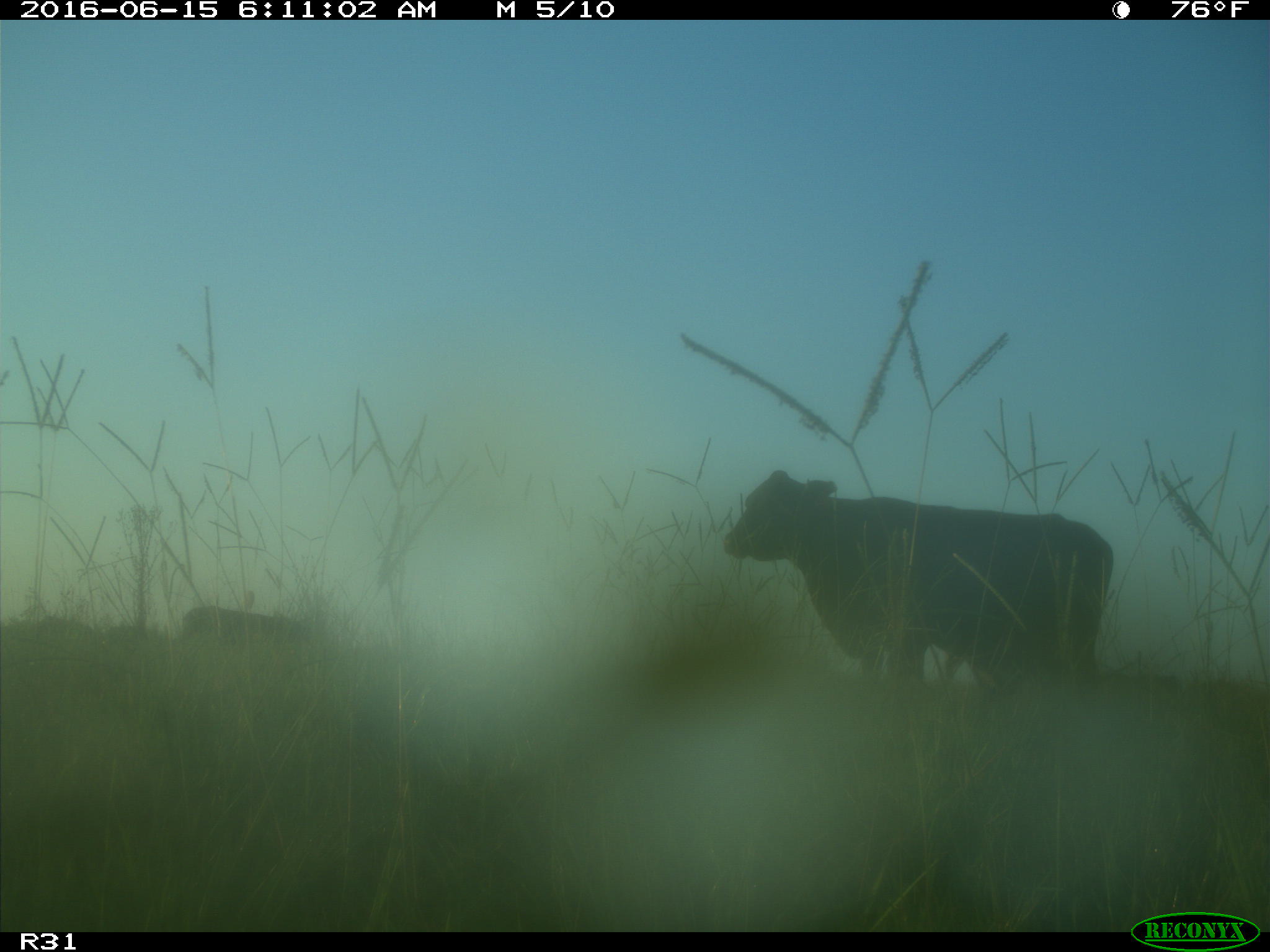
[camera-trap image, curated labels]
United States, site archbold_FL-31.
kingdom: Animalia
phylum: Chordata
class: Mammalia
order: Artiodactyla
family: Bovidae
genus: Bos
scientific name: Bos taurus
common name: domestic cow